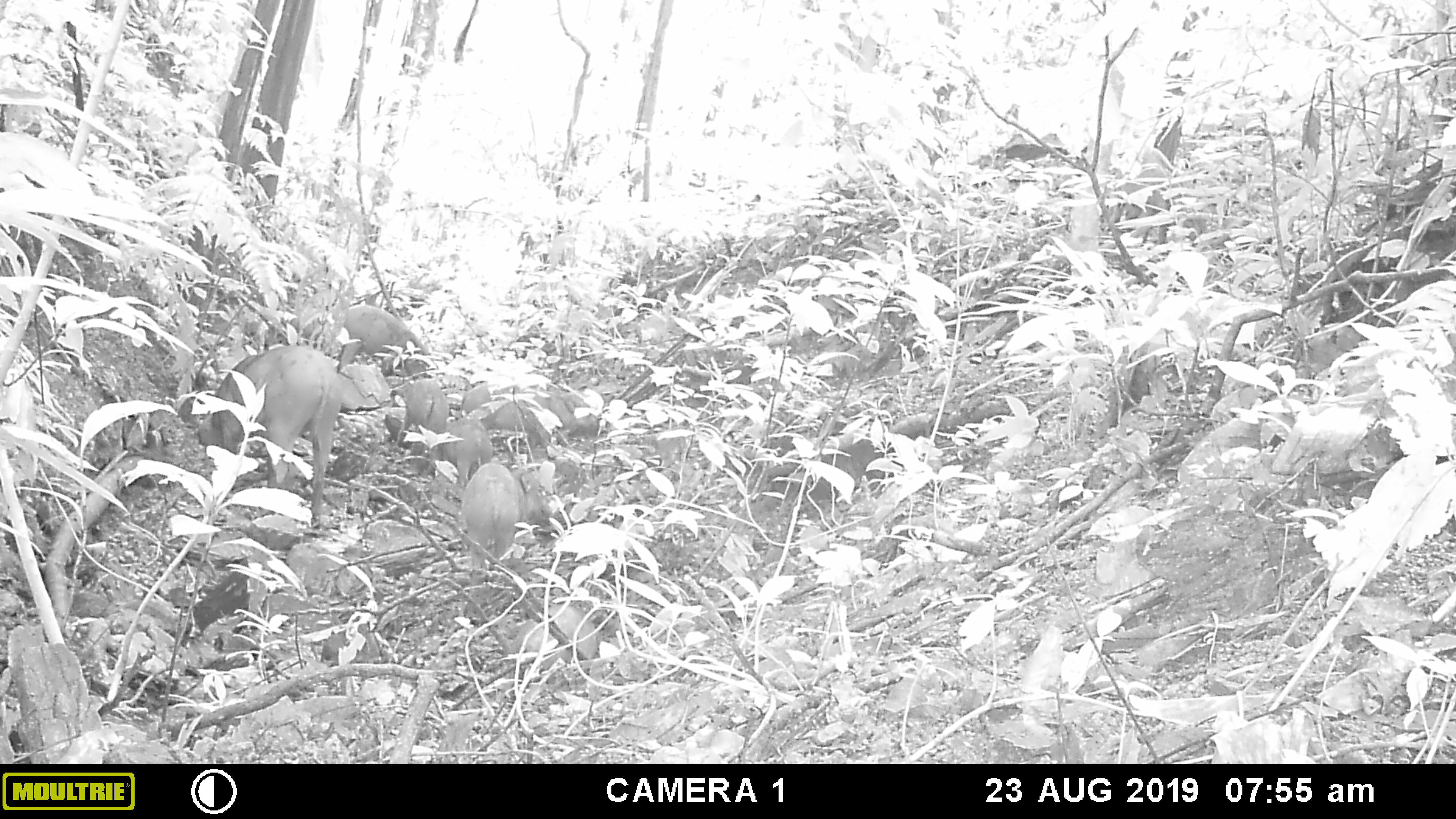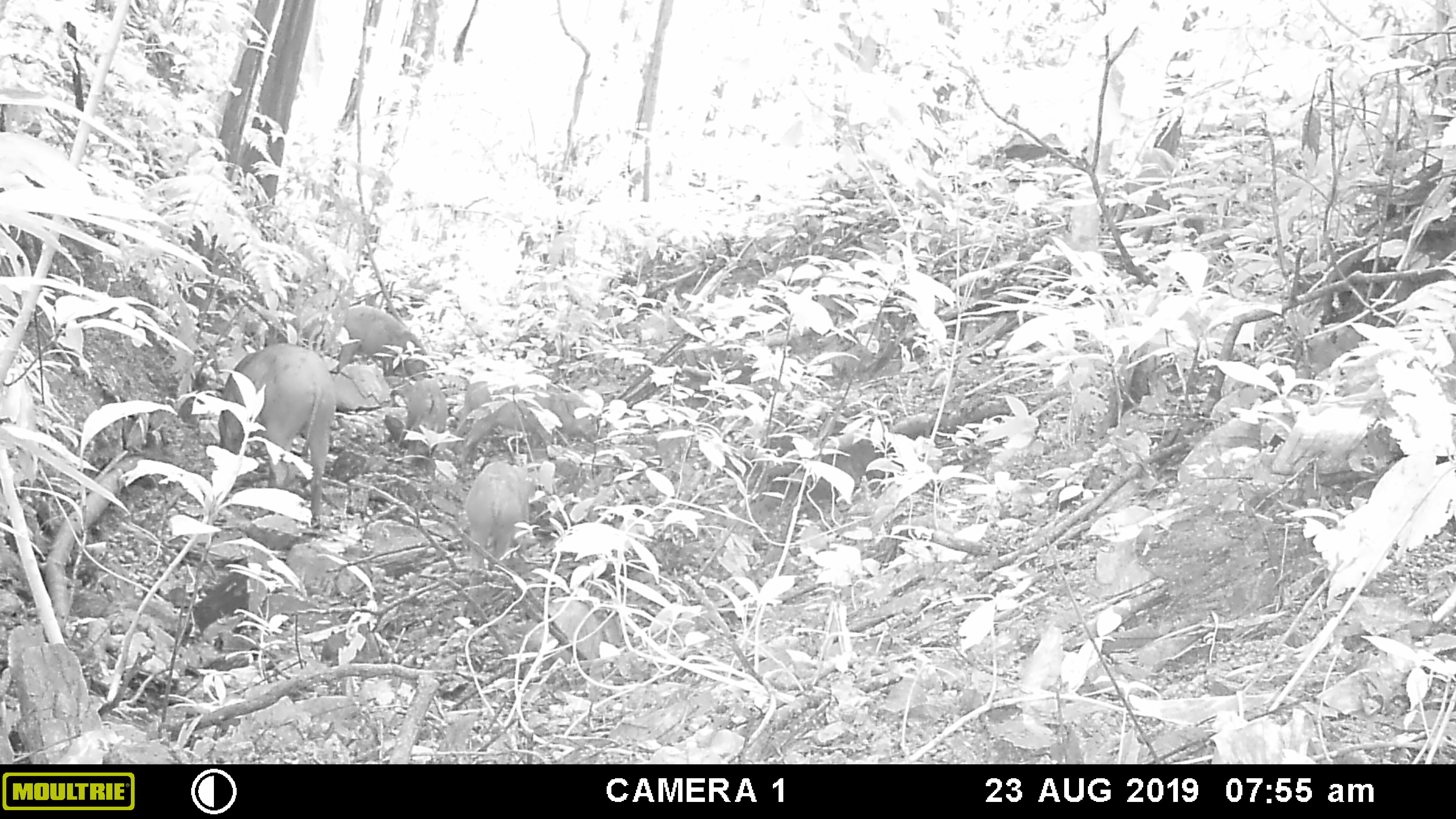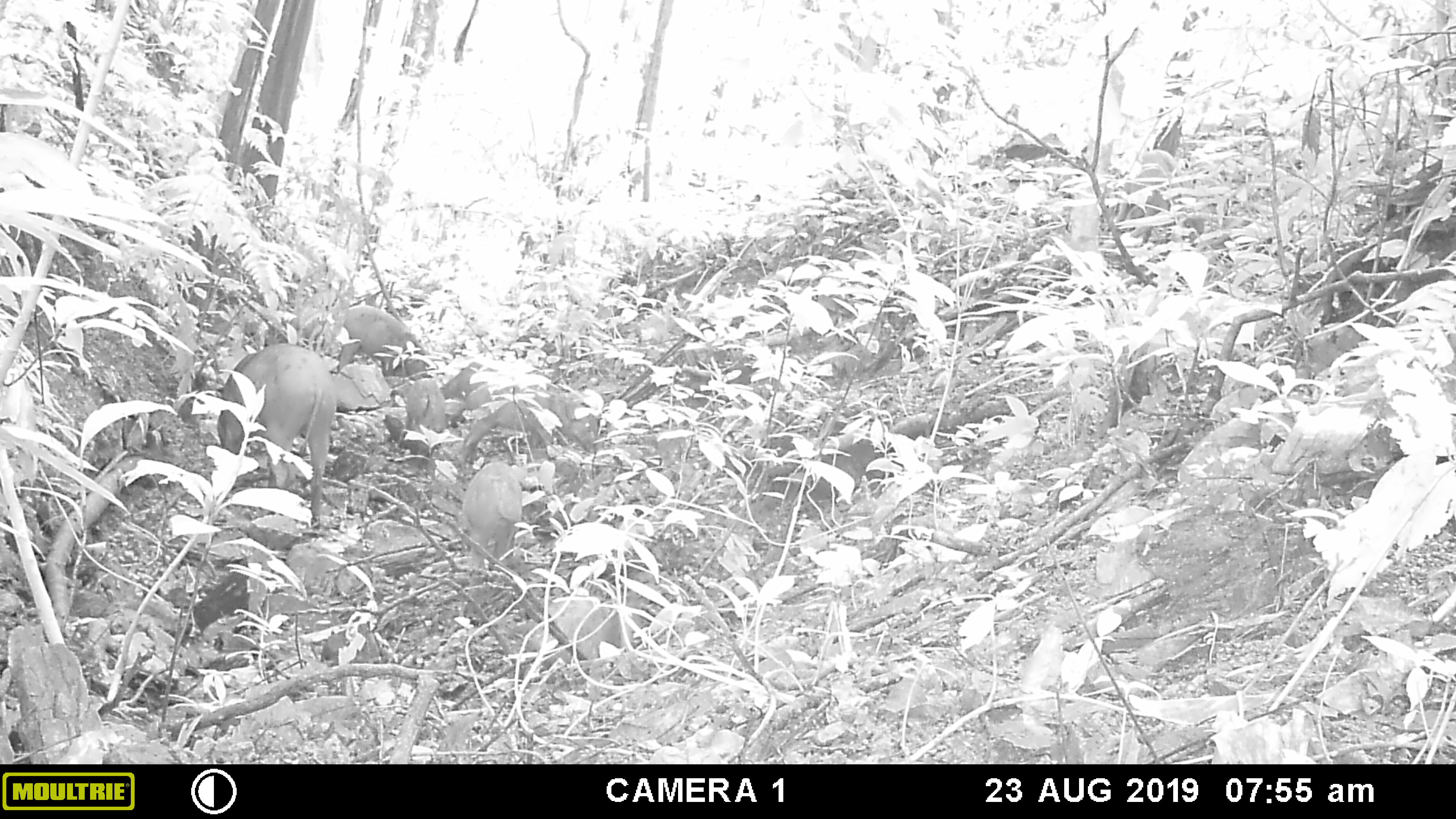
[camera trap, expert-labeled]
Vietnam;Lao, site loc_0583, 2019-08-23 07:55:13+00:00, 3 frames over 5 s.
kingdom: Animalia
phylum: Chordata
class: Mammalia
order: Artiodactyla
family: Suidae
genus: Sus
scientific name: Sus scrofa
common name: eurasian wild pig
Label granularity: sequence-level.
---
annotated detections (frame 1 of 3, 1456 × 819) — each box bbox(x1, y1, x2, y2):
eurasian wild pig: bbox(193, 344, 343, 516); bbox(460, 462, 551, 586); bbox(459, 382, 601, 456); bbox(337, 304, 433, 377); bbox(439, 417, 494, 492); bbox(396, 379, 450, 447)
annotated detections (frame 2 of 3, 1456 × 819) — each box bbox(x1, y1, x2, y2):
eurasian wild pig: bbox(215, 343, 334, 521); bbox(457, 378, 602, 472); bbox(463, 461, 537, 582); bbox(336, 304, 428, 380); bbox(397, 378, 449, 461)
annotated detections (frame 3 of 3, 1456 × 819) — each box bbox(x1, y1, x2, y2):
eurasian wild pig: bbox(219, 343, 336, 530); bbox(462, 380, 602, 463); bbox(463, 458, 527, 569); bbox(337, 304, 428, 378); bbox(398, 378, 448, 448)